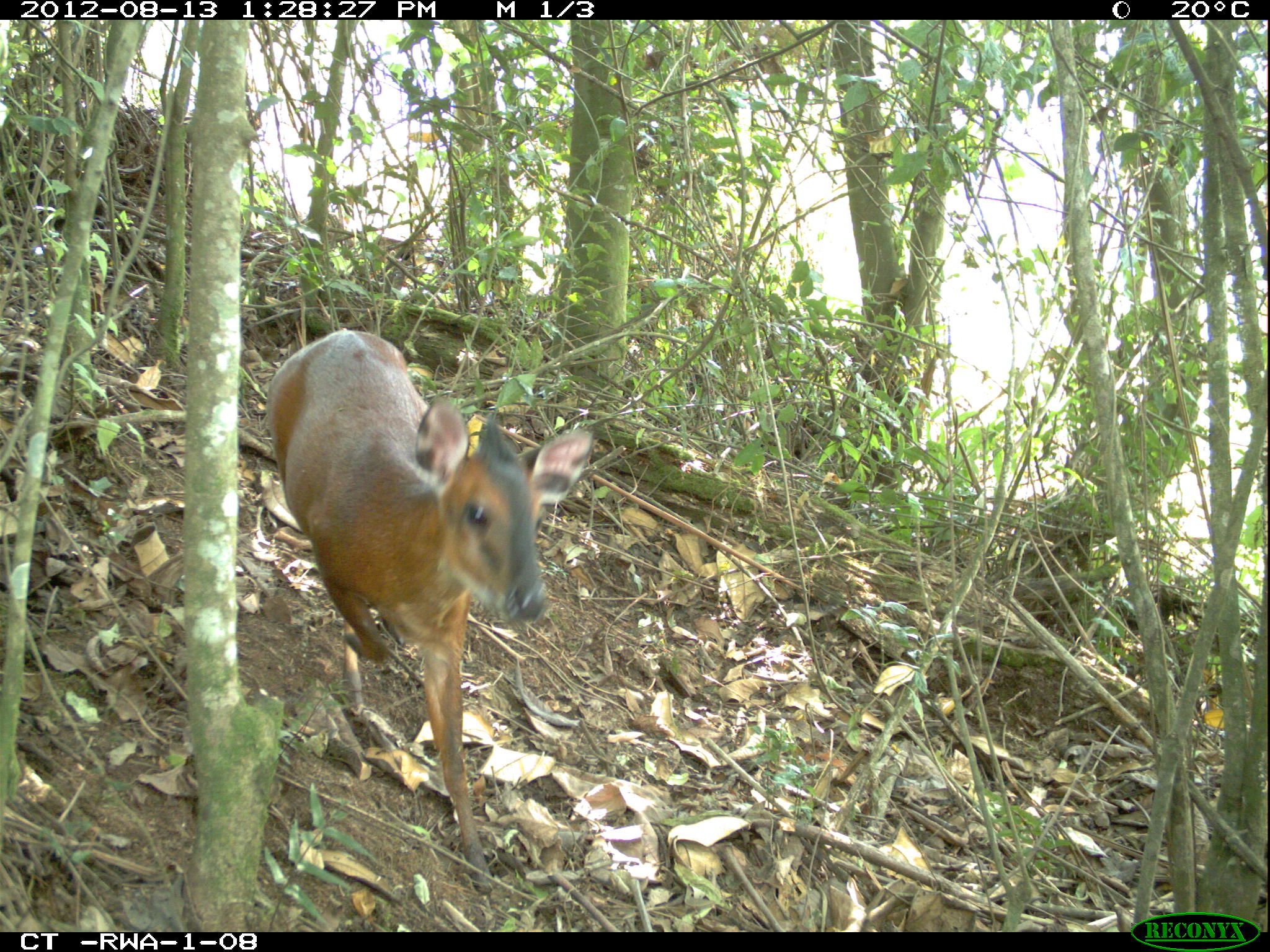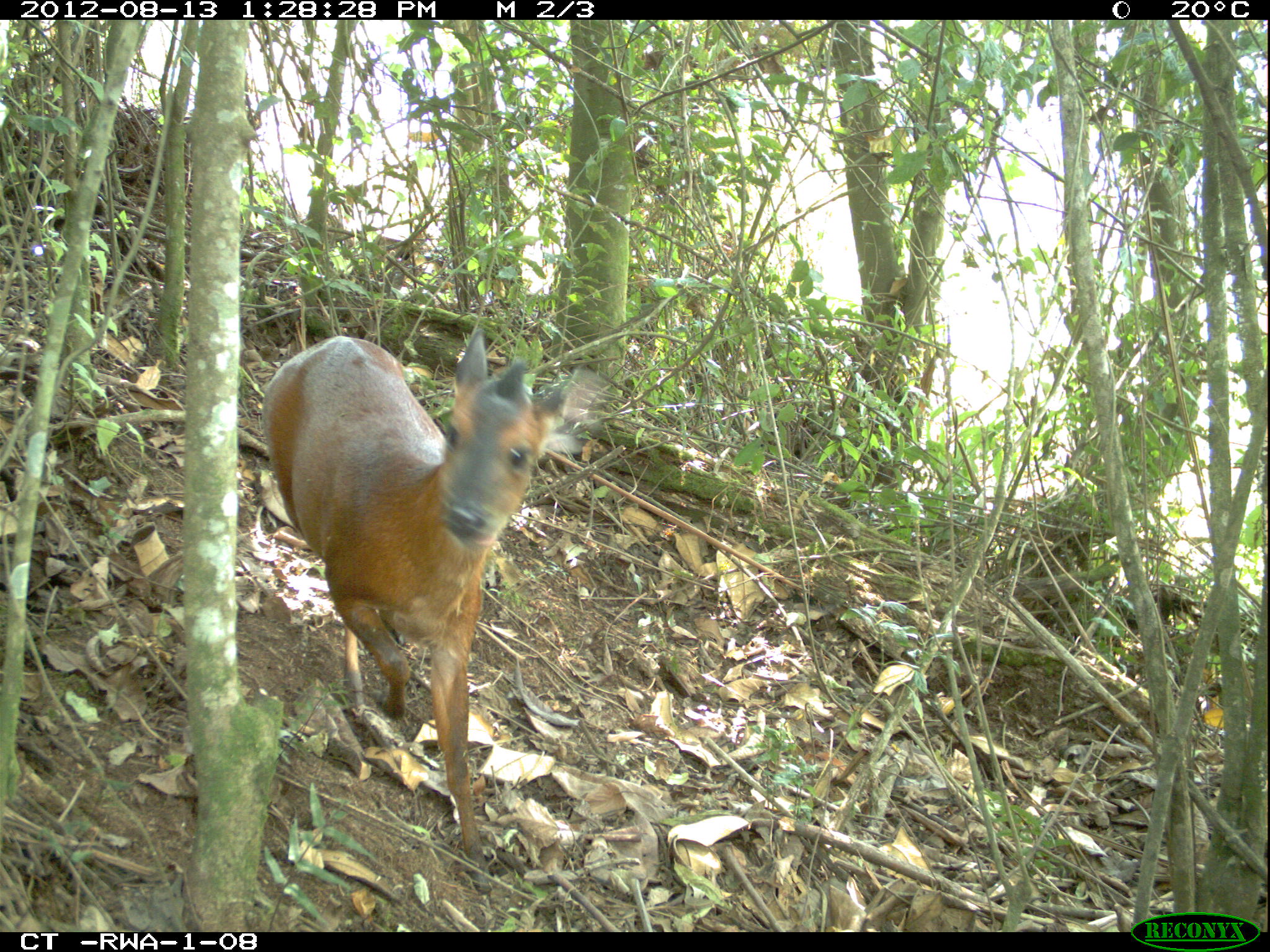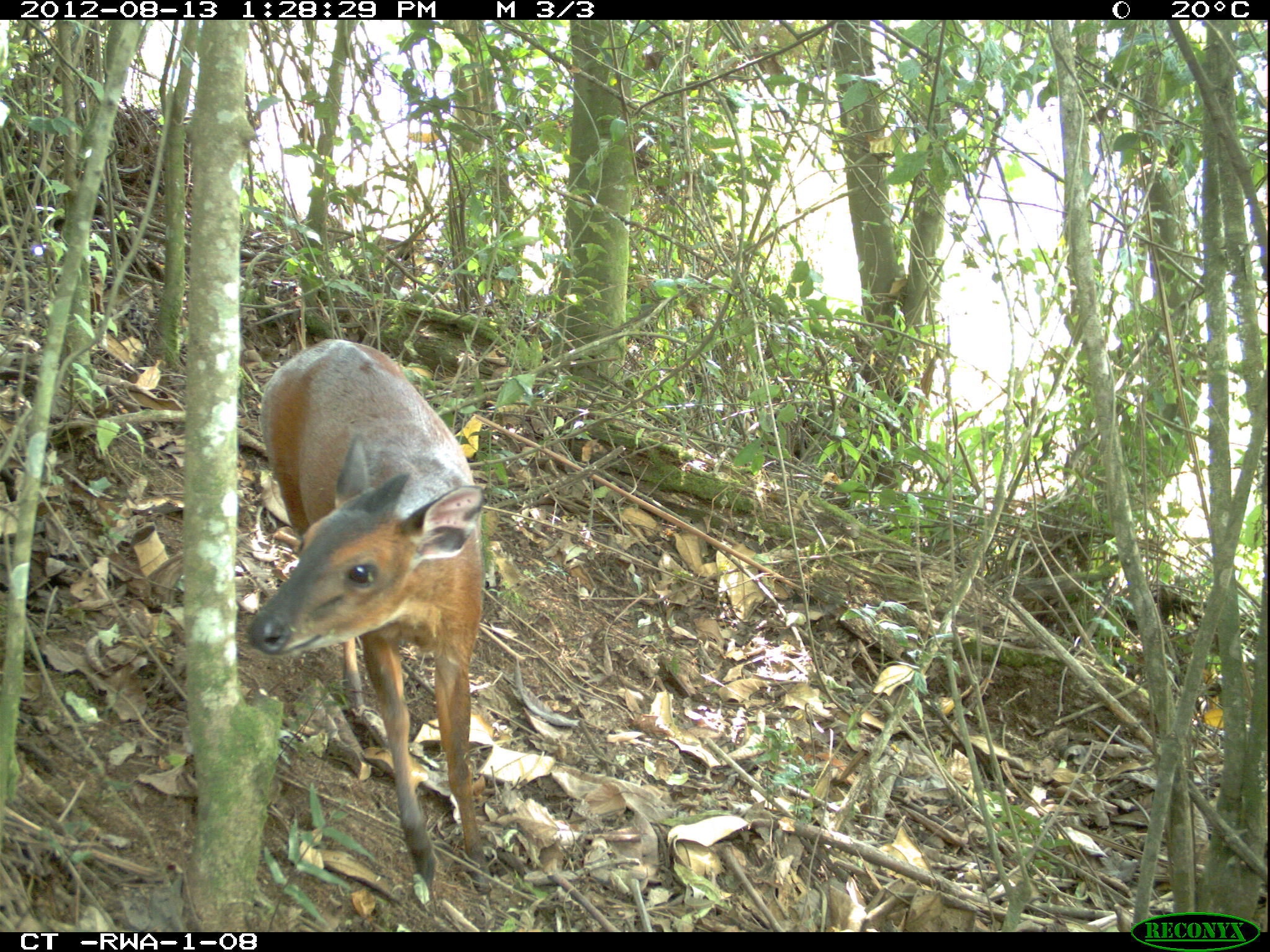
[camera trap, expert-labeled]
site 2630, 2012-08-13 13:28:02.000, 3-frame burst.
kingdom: Animalia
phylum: Chordata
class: Mammalia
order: Artiodactyla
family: Bovidae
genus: Cephalophus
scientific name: Cephalophus nigrifrons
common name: black-fronted duiker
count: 1